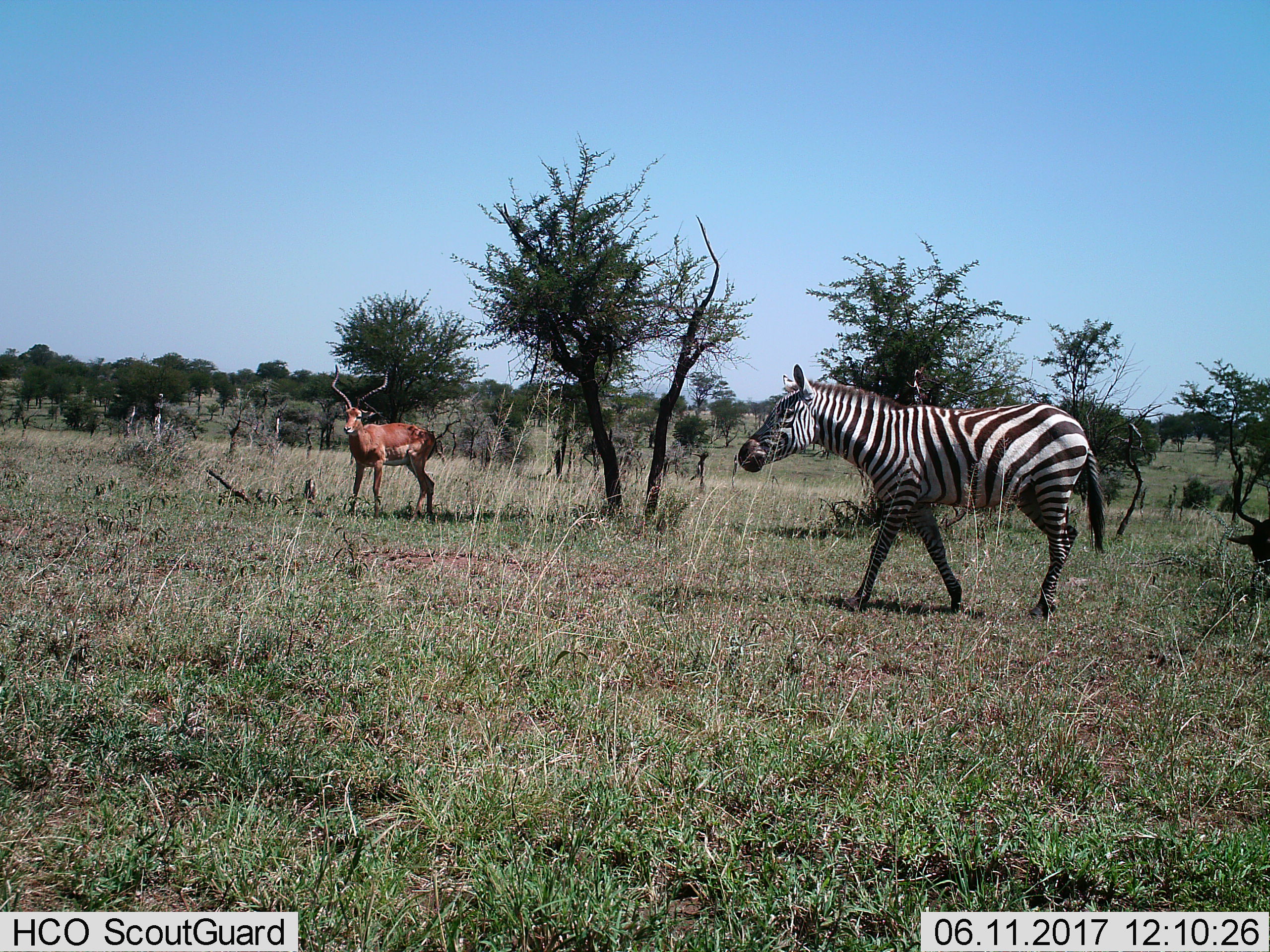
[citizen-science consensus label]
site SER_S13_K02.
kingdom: Animalia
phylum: Chordata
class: Mammalia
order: Artiodactyla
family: Bovidae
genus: Aepyceros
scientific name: Aepyceros melampus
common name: impala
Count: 1.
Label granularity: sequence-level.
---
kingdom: Animalia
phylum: Chordata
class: Mammalia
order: Perissodactyla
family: Equidae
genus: Equus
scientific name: Equus quagga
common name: plains zebra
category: zebraplains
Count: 1.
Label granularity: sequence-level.